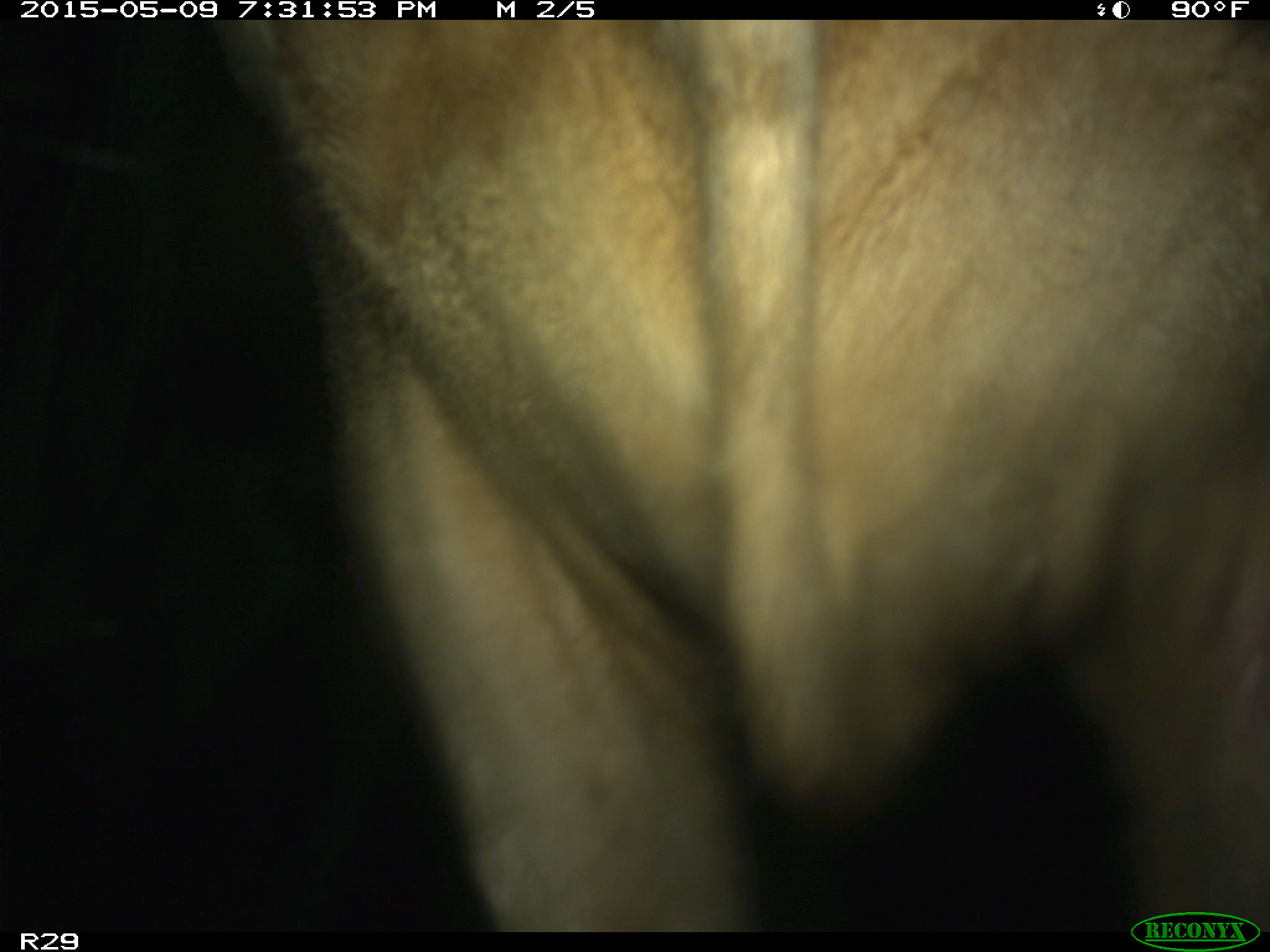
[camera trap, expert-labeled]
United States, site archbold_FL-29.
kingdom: Animalia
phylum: Chordata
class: Mammalia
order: Artiodactyla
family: Bovidae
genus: Bos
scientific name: Bos taurus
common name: domestic cow